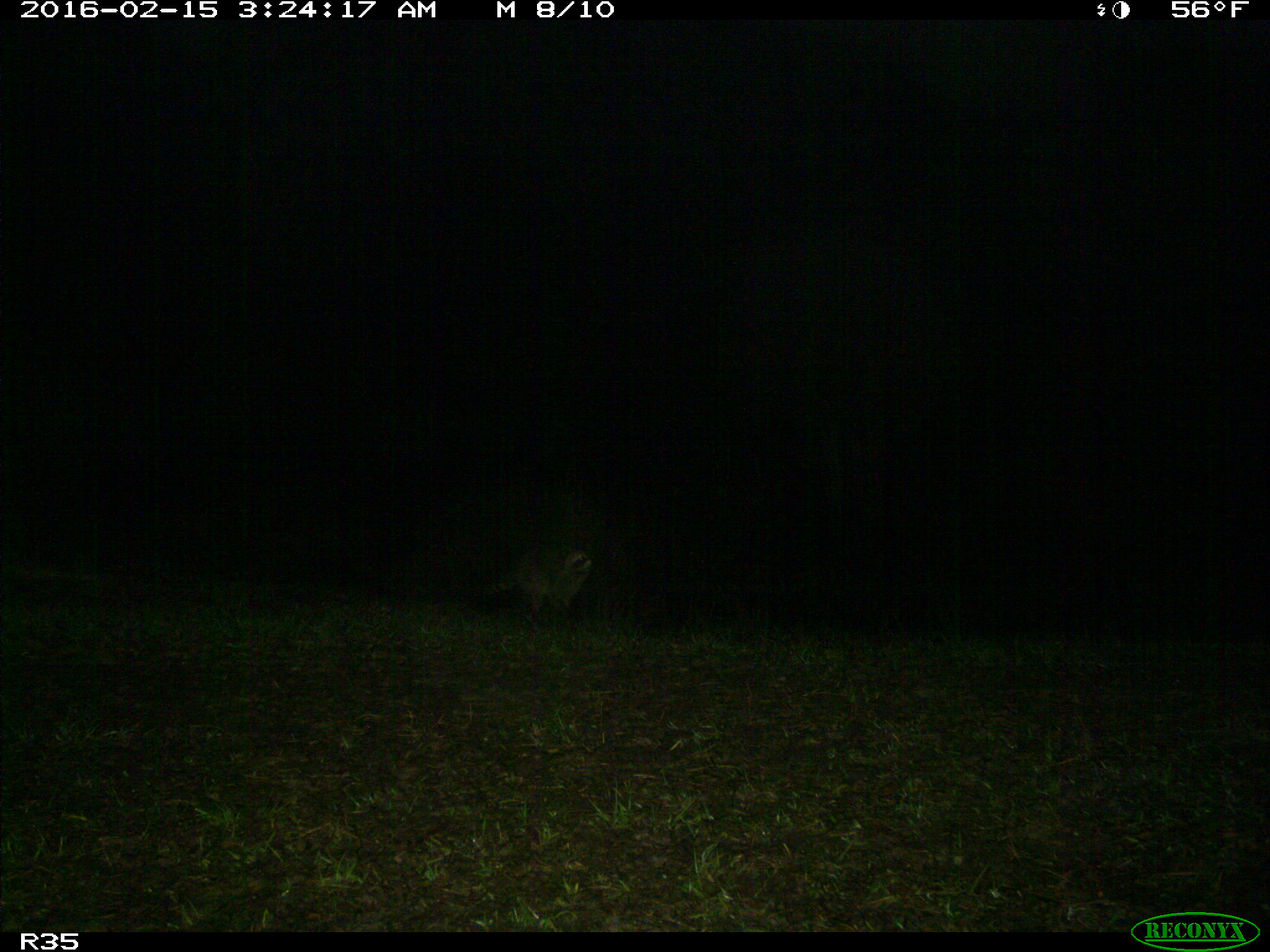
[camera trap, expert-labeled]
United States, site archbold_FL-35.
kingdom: Animalia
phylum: Chordata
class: Mammalia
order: Carnivora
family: Procyonidae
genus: Procyon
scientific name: Procyon lotor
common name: common raccoon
Procyon lotor (common raccoon).